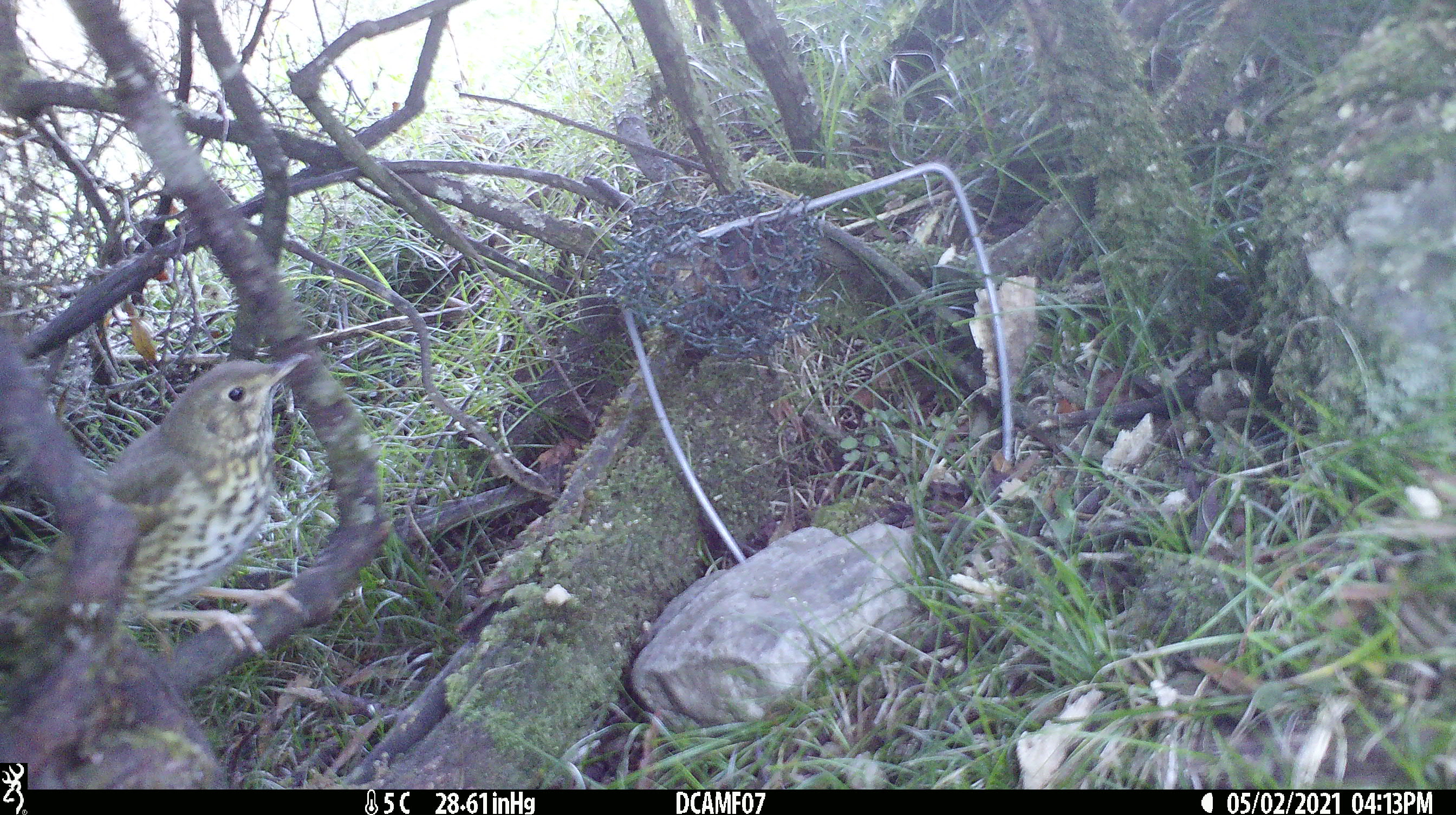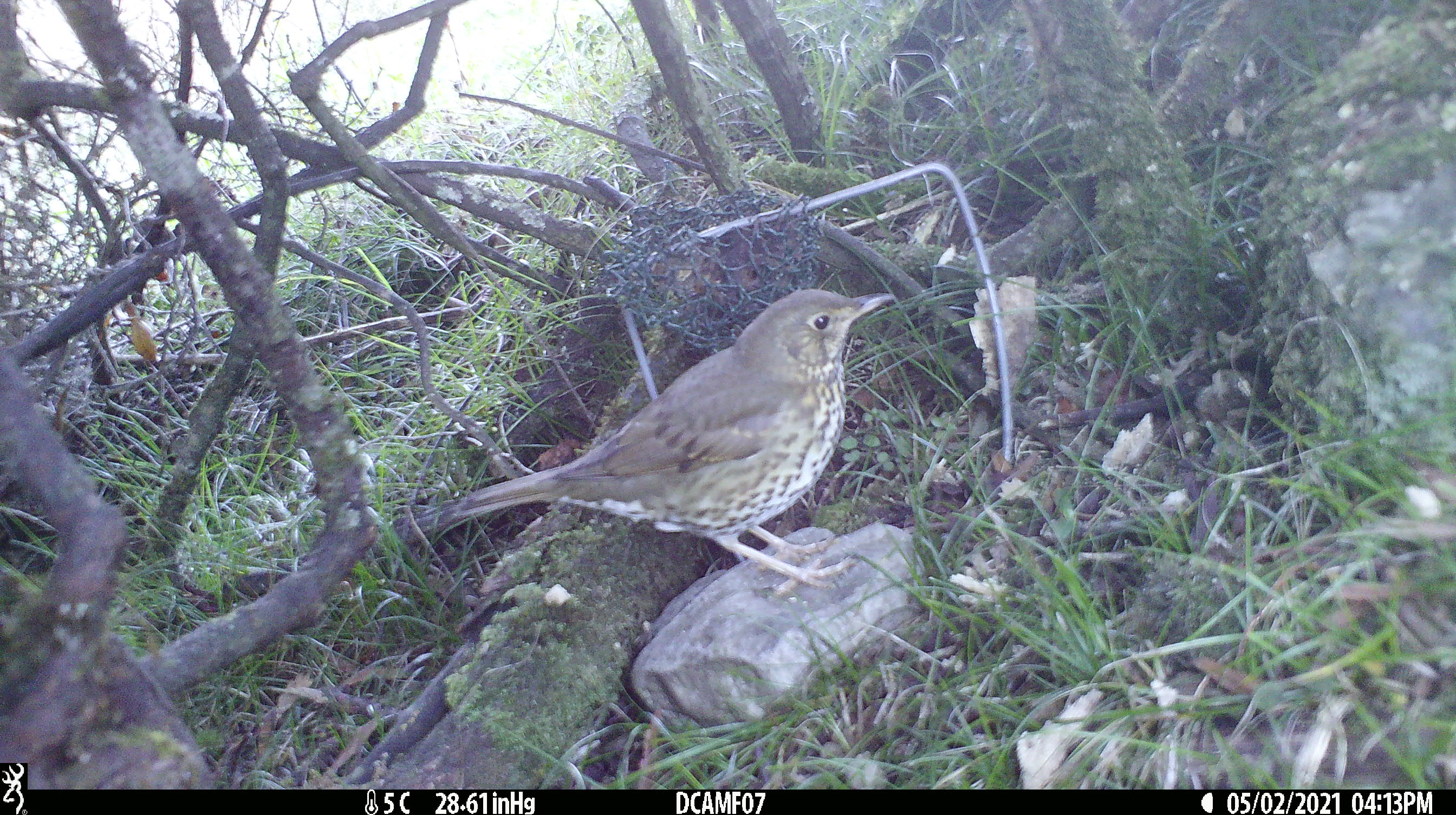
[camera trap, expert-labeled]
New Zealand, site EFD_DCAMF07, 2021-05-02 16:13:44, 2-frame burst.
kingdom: Animalia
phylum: Chordata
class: Aves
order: Passeriformes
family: Turdidae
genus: Turdus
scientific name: Turdus philomelos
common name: song thrush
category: thrush